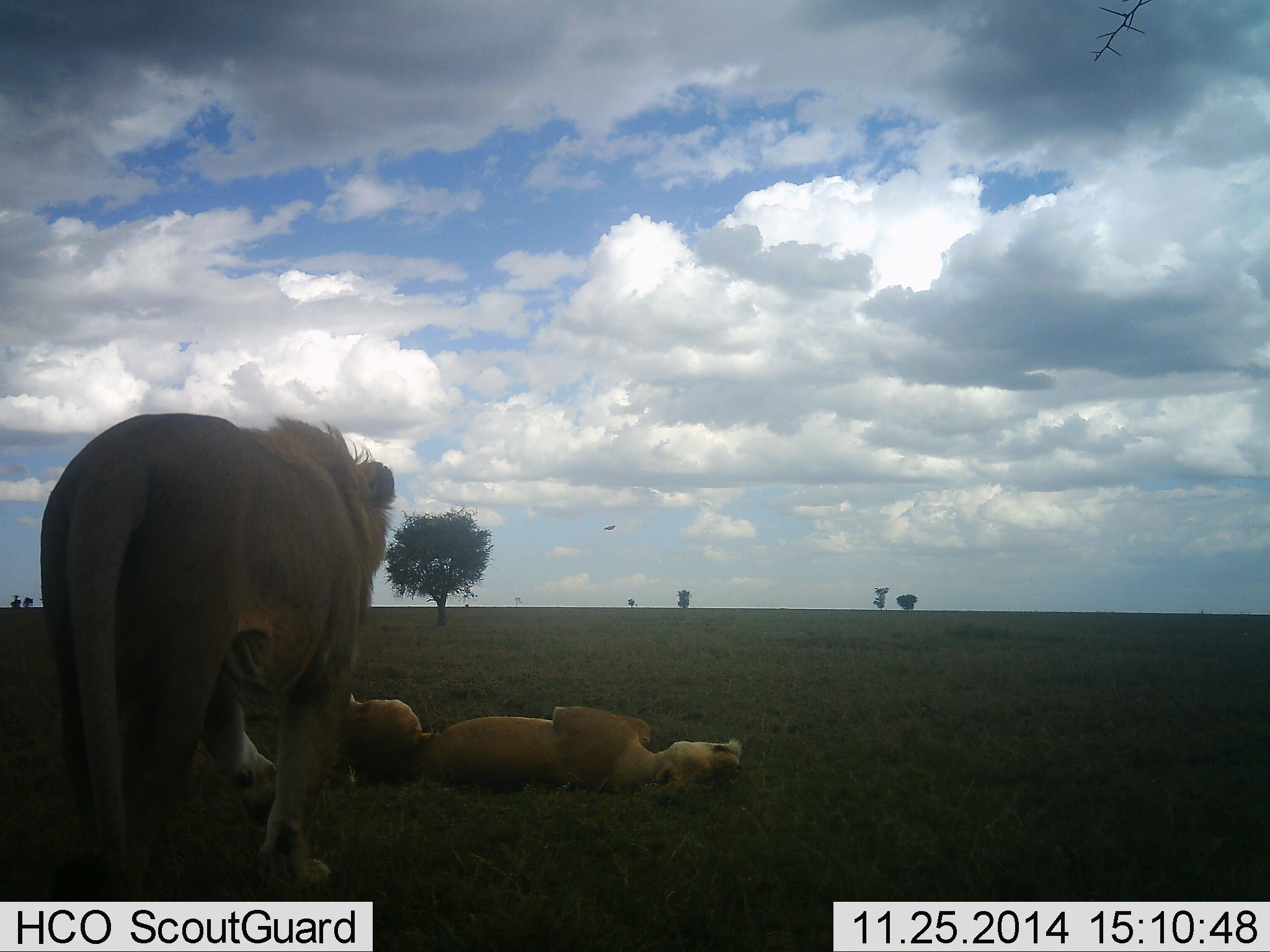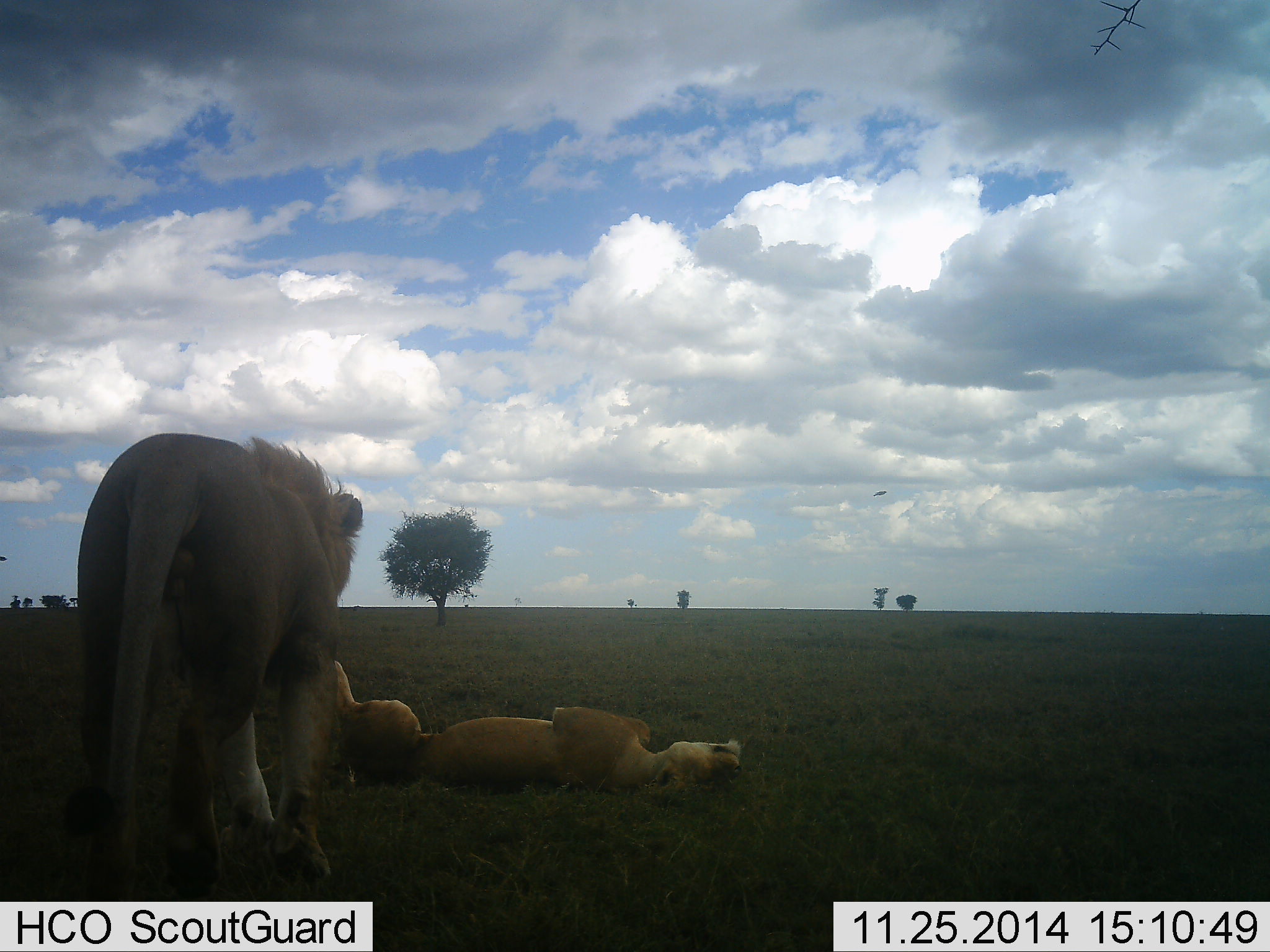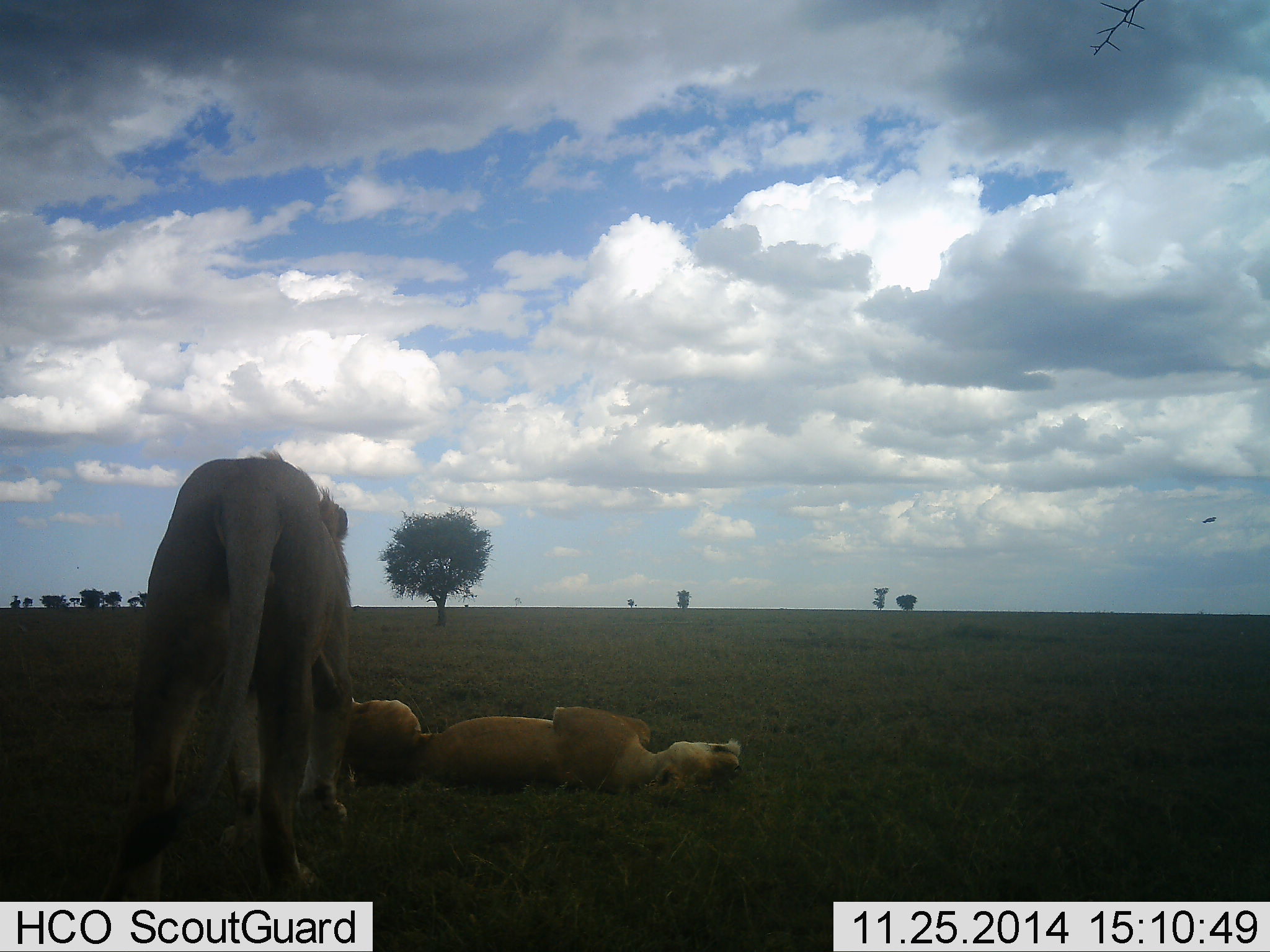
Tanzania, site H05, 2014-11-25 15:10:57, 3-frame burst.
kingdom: Animalia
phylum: Chordata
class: Mammalia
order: Carnivora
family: Felidae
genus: Panthera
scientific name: Panthera leo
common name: lion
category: lionfemale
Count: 1.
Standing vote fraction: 0%.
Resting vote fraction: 77%.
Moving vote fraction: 8%.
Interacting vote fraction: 23%.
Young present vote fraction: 0%.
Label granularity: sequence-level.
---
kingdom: Animalia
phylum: Chordata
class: Mammalia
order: Carnivora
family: Felidae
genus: Panthera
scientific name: Panthera leo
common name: lion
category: lionmale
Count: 1.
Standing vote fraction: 46%.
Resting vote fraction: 0%.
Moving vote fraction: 46%.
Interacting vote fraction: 38%.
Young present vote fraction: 0%.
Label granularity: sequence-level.